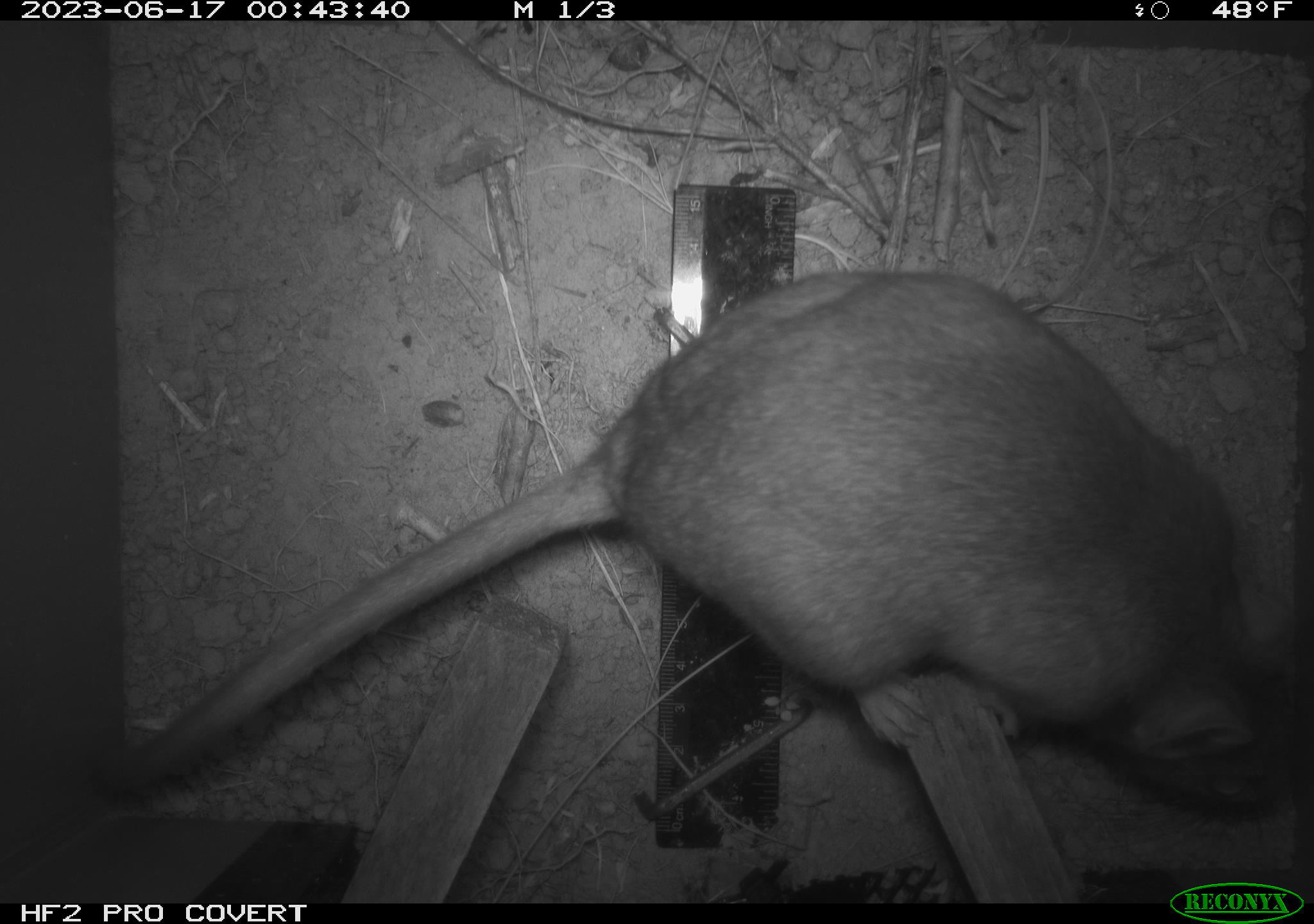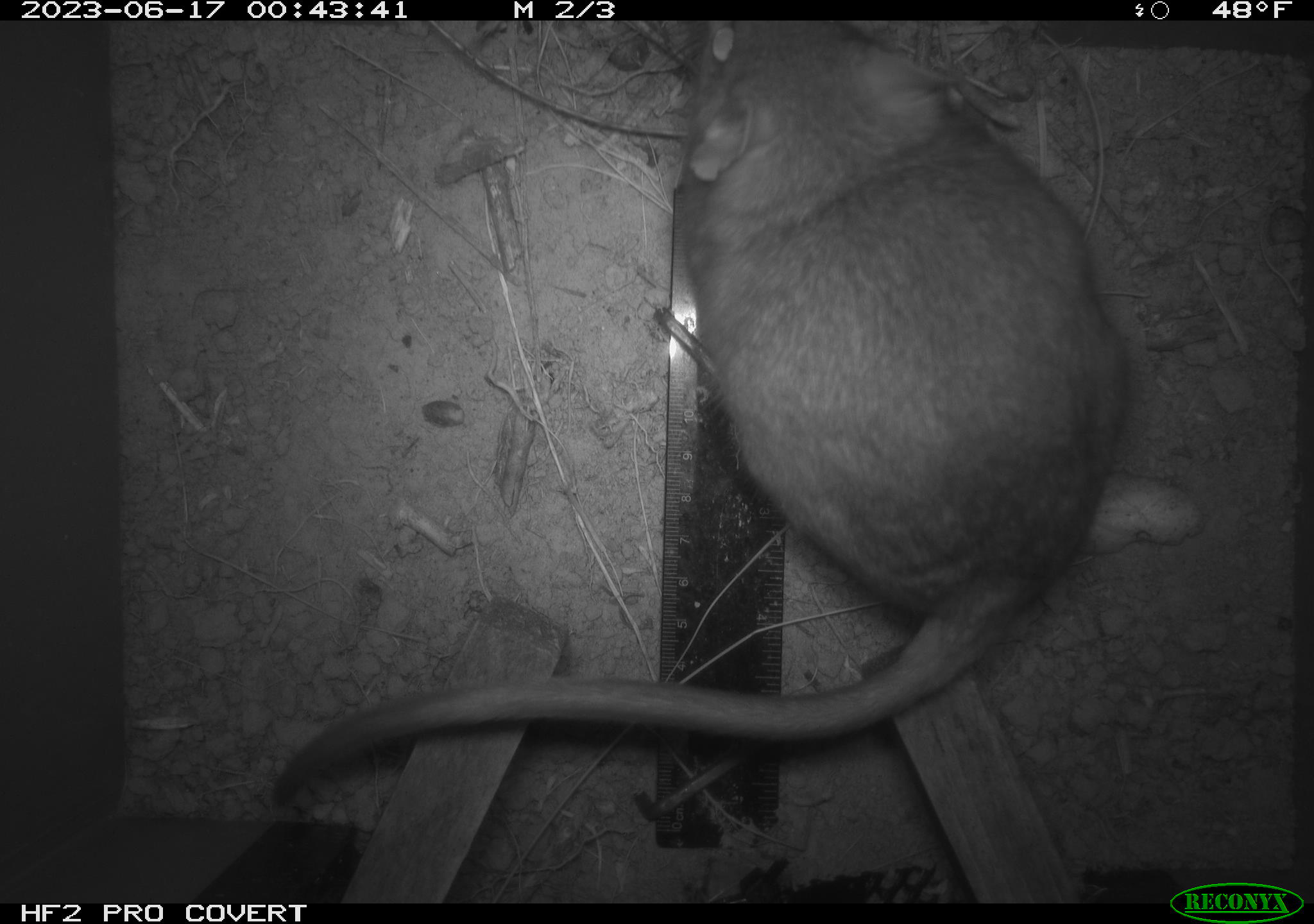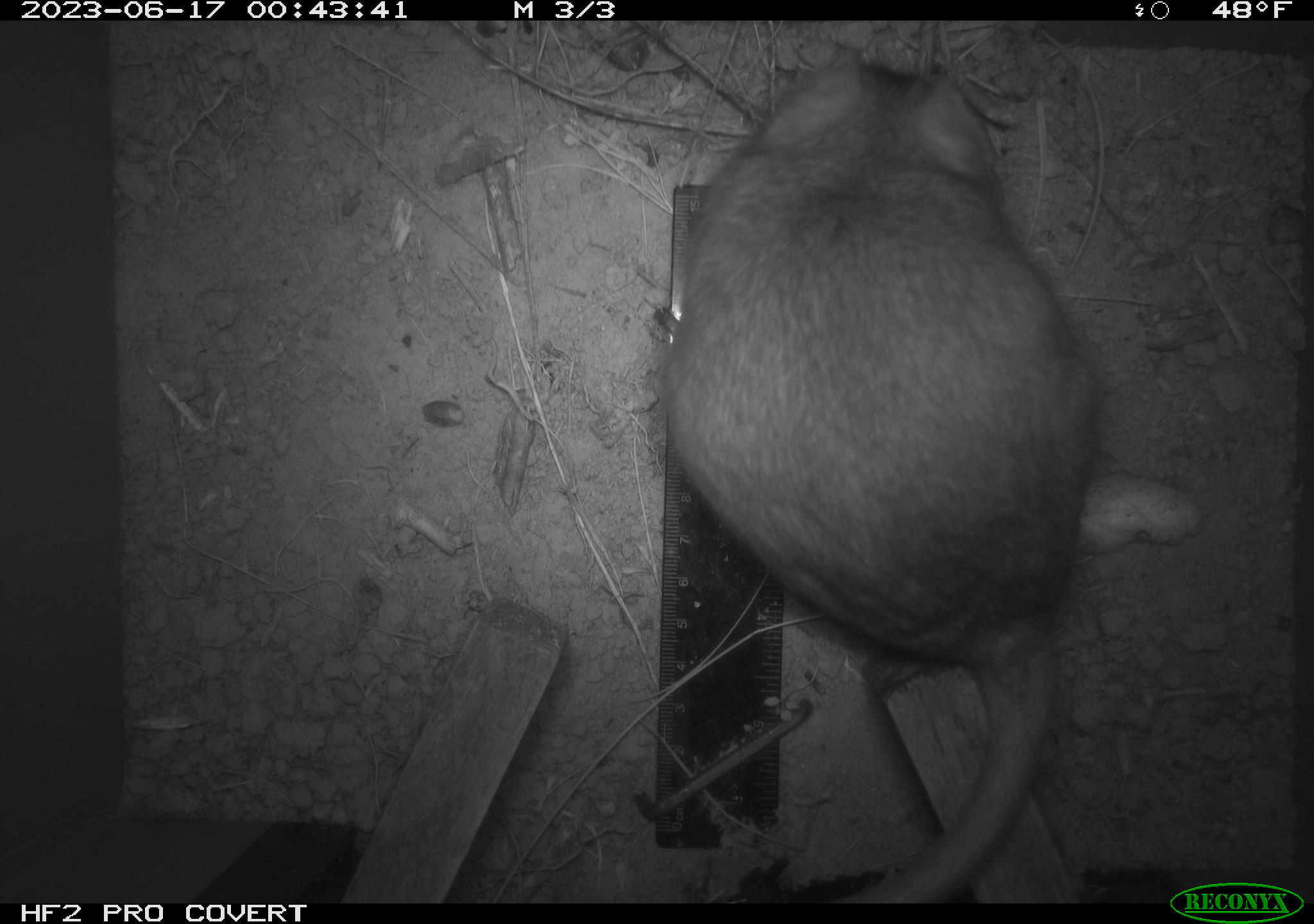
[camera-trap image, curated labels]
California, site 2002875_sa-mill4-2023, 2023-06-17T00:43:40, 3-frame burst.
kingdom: Animalia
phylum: Chordata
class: Mammalia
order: Rodentia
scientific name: Rodentia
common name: mouse species